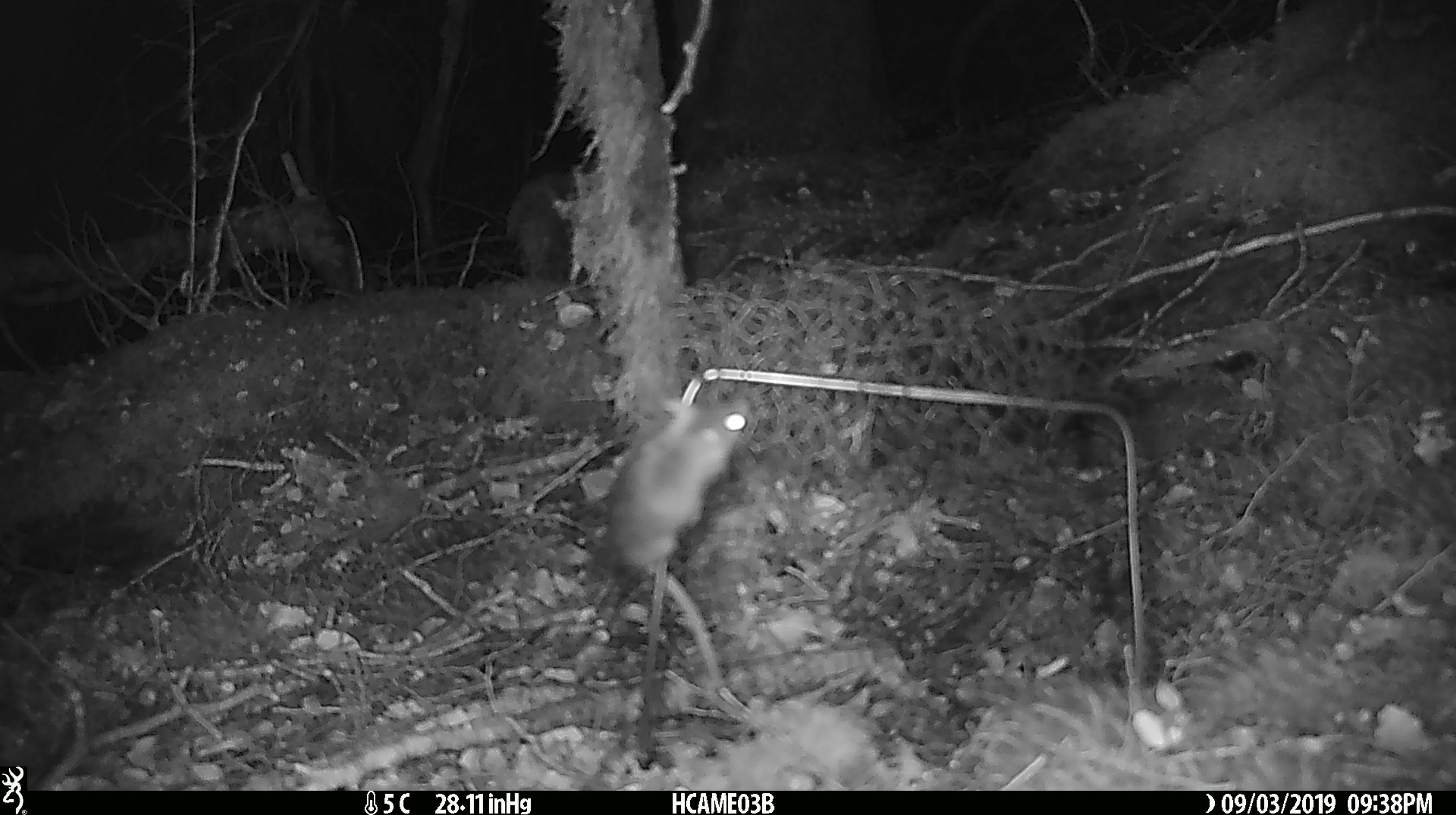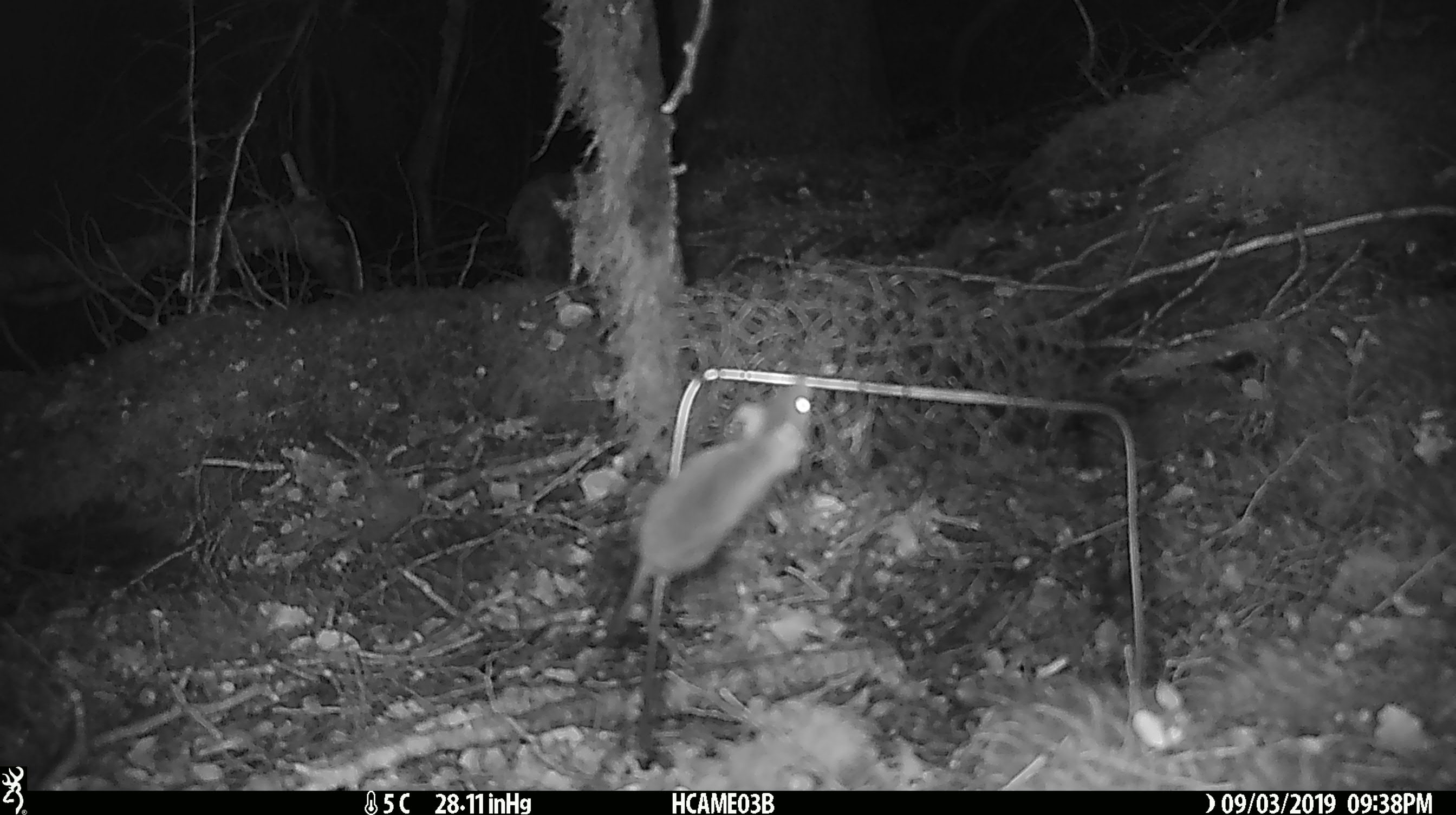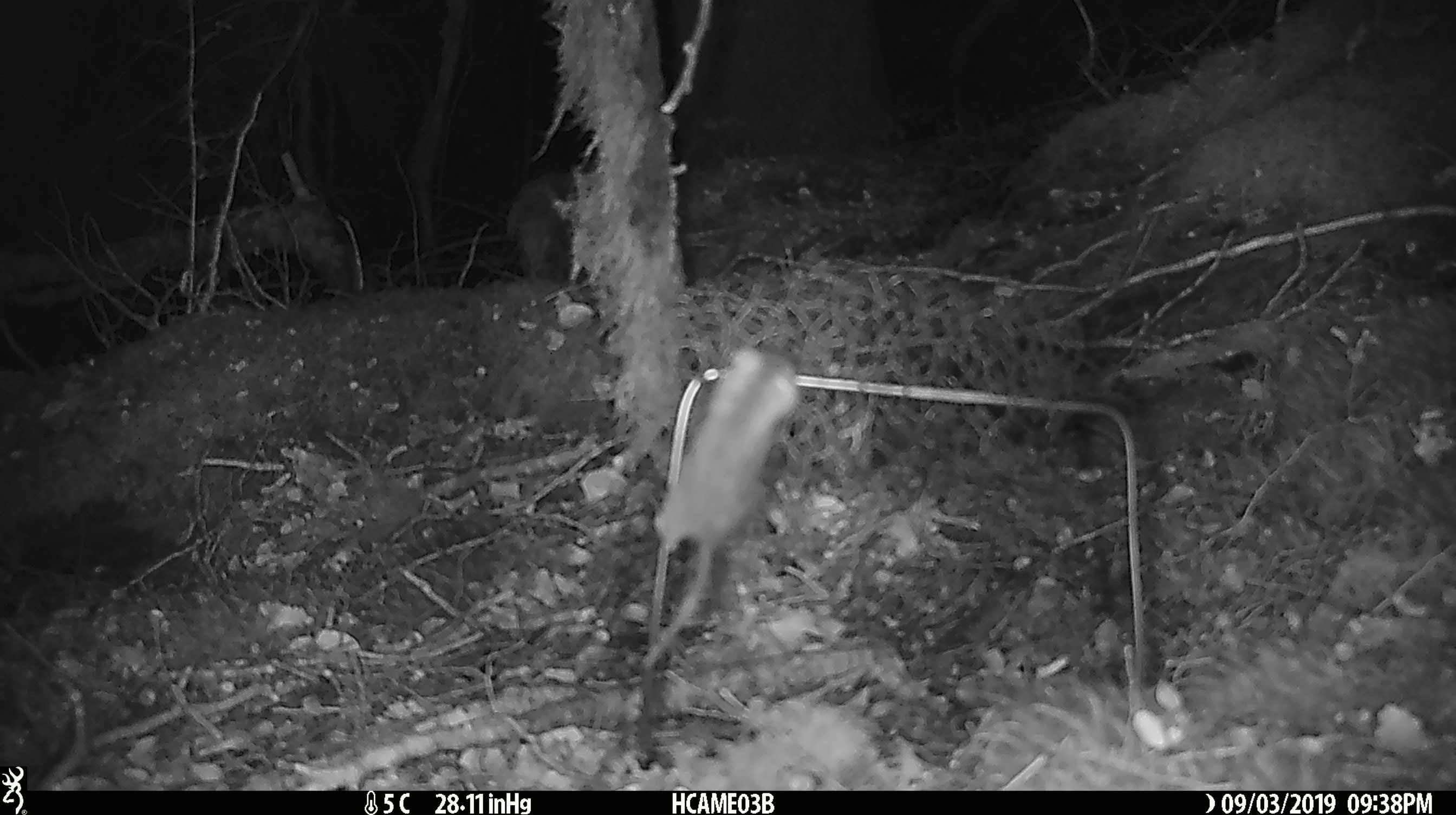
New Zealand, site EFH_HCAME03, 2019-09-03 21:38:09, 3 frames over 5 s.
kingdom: Animalia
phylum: Chordata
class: Mammalia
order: Rodentia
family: Muridae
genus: Mus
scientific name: Mus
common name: mouse